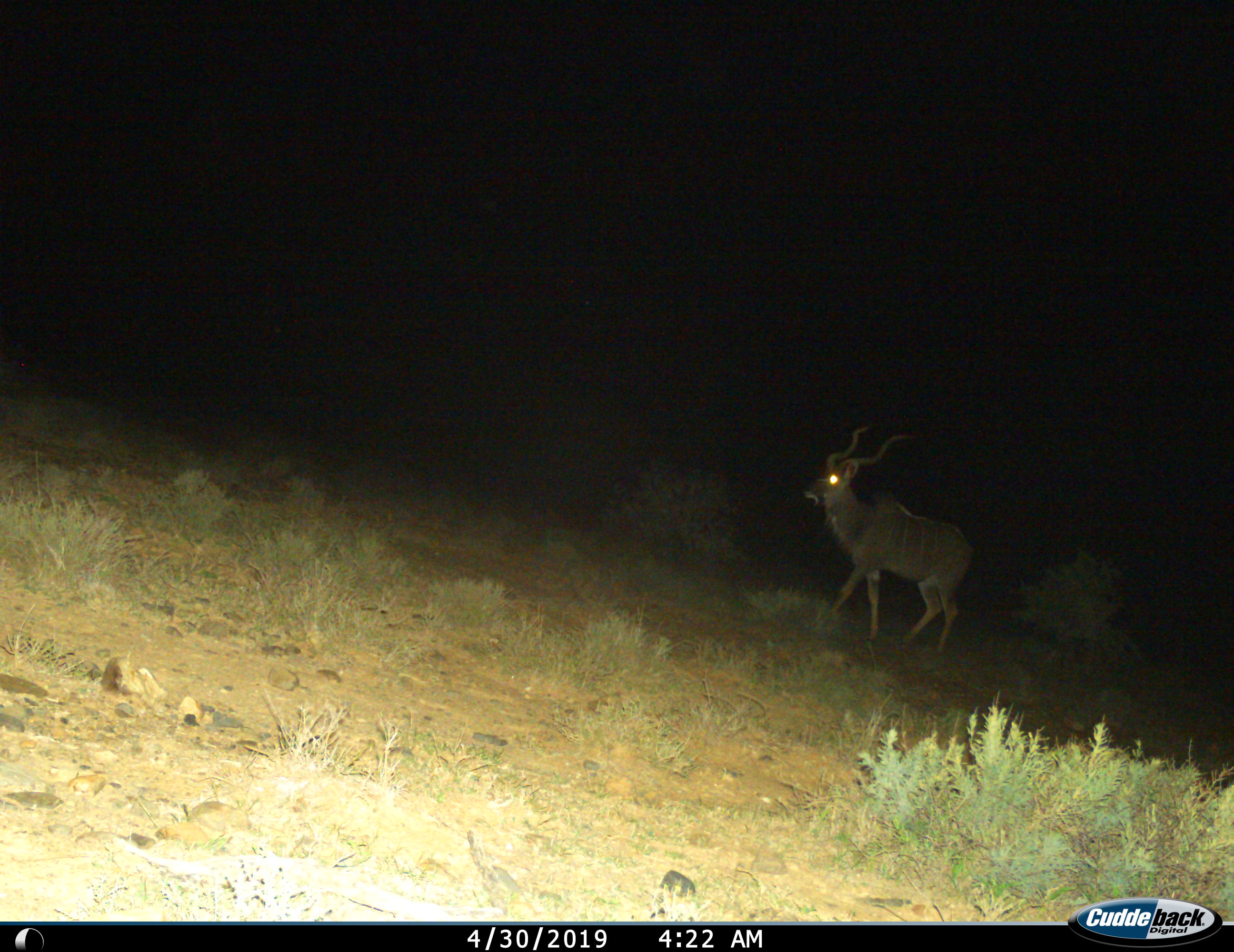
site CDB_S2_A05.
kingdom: Animalia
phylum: Chordata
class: Mammalia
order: Artiodactyla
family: Bovidae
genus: Tragelaphus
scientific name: Tragelaphus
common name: kudu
Kudu (Tragelaphus), count 1. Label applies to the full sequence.